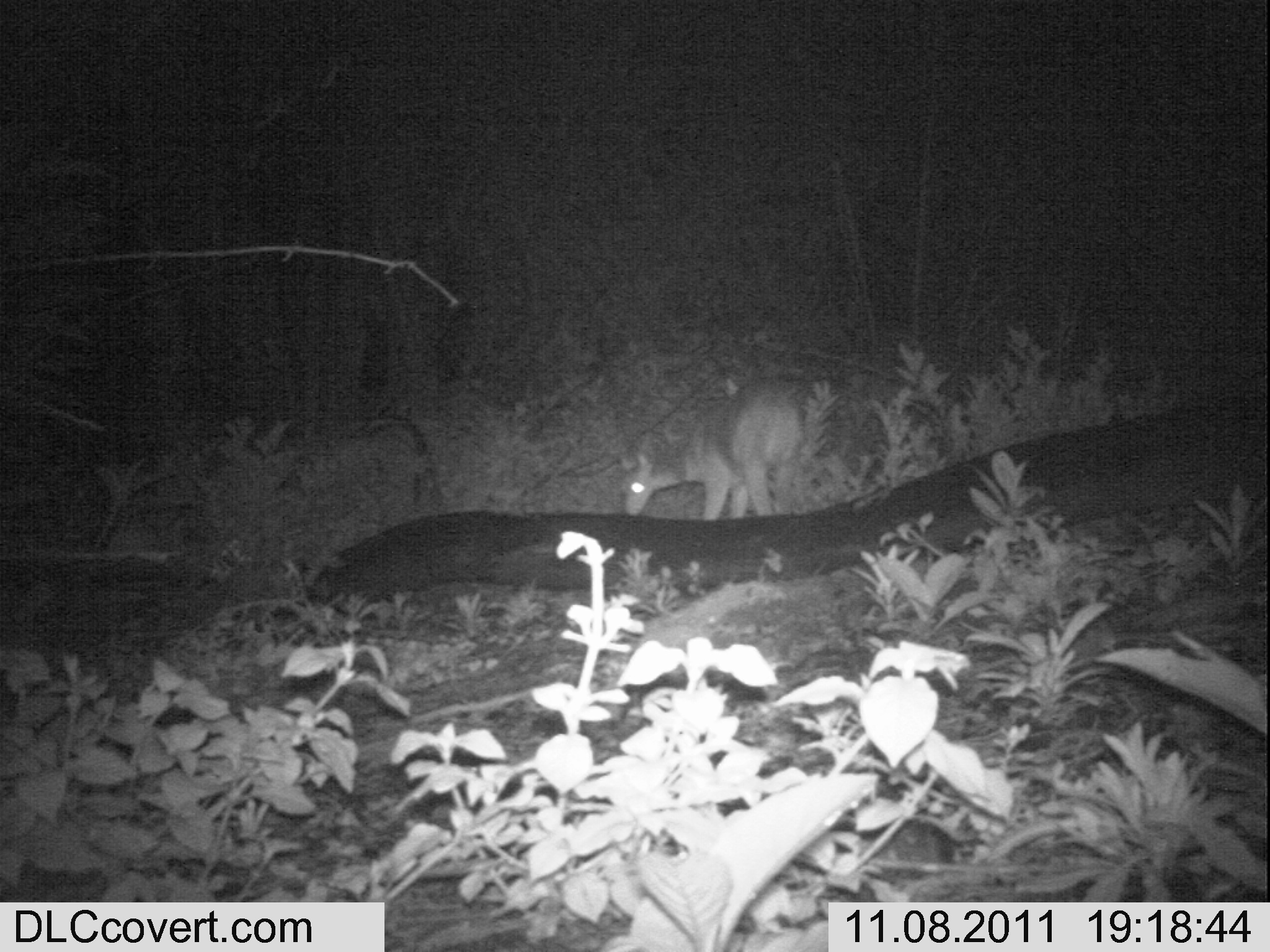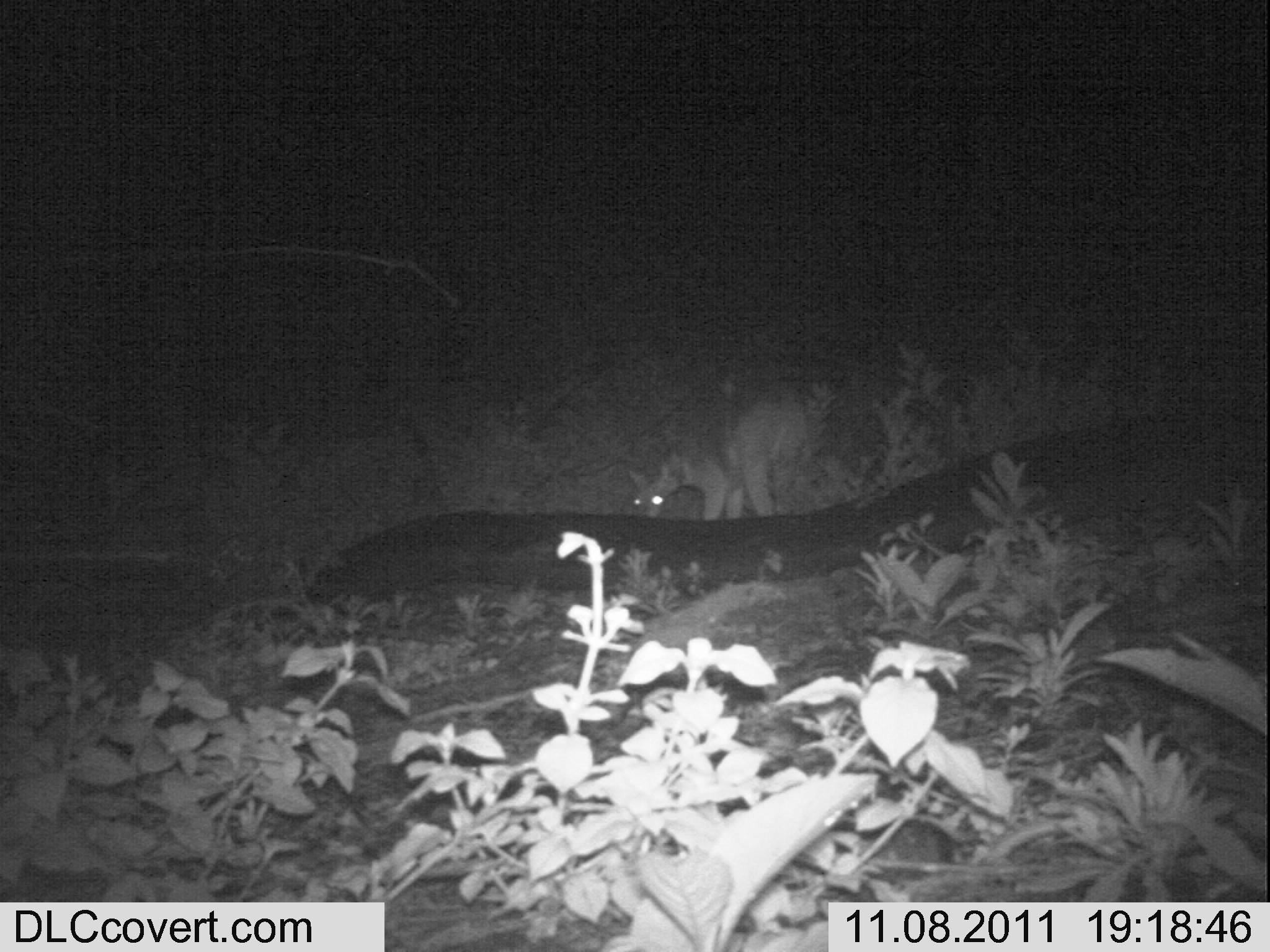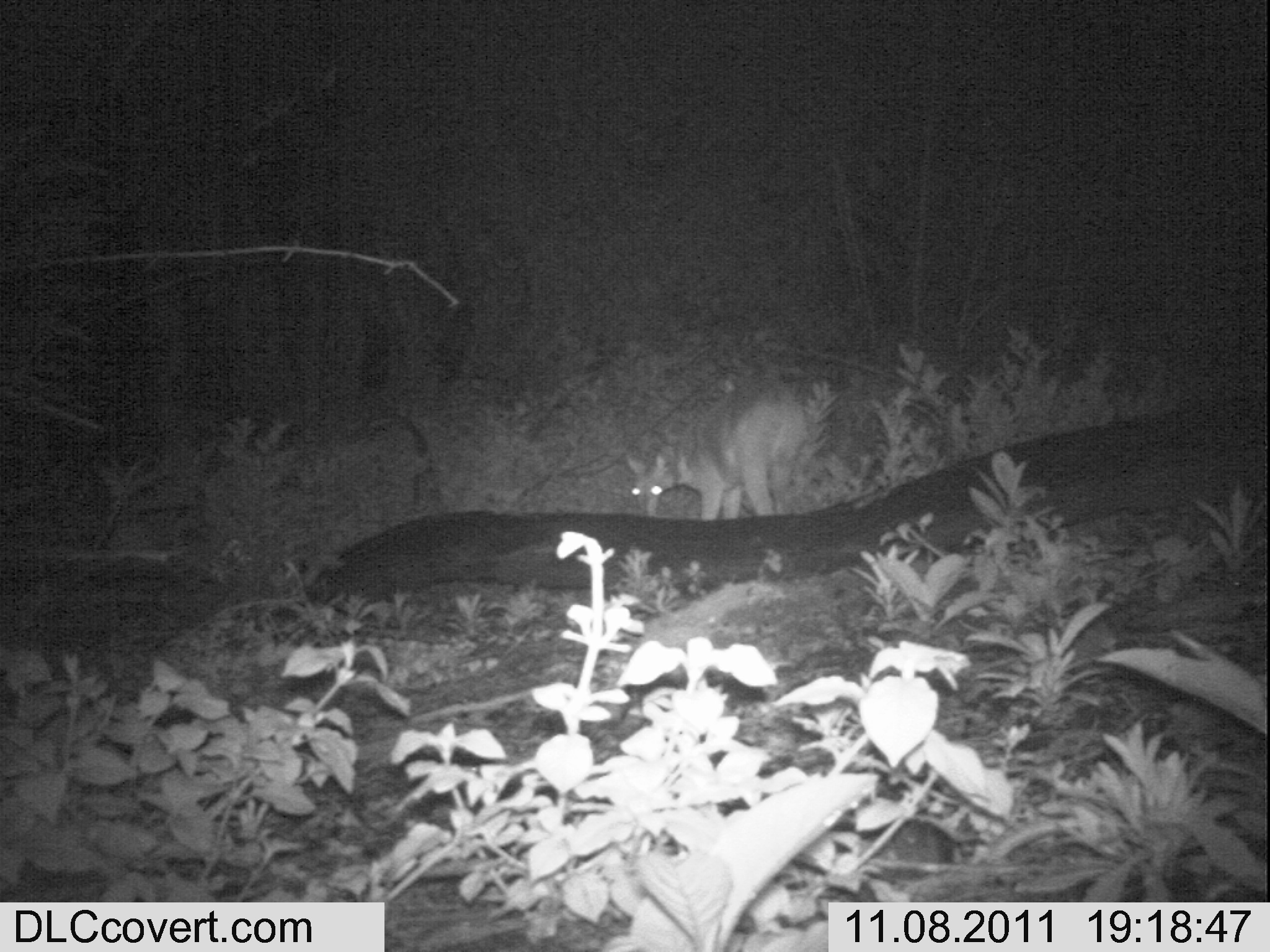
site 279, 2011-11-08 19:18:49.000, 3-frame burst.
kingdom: Animalia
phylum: Chordata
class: Mammalia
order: Artiodactyla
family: Bovidae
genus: Tragelaphus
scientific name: Tragelaphus scriptus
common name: bushbuck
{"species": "Tragelaphus scriptus (bushbuck)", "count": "1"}